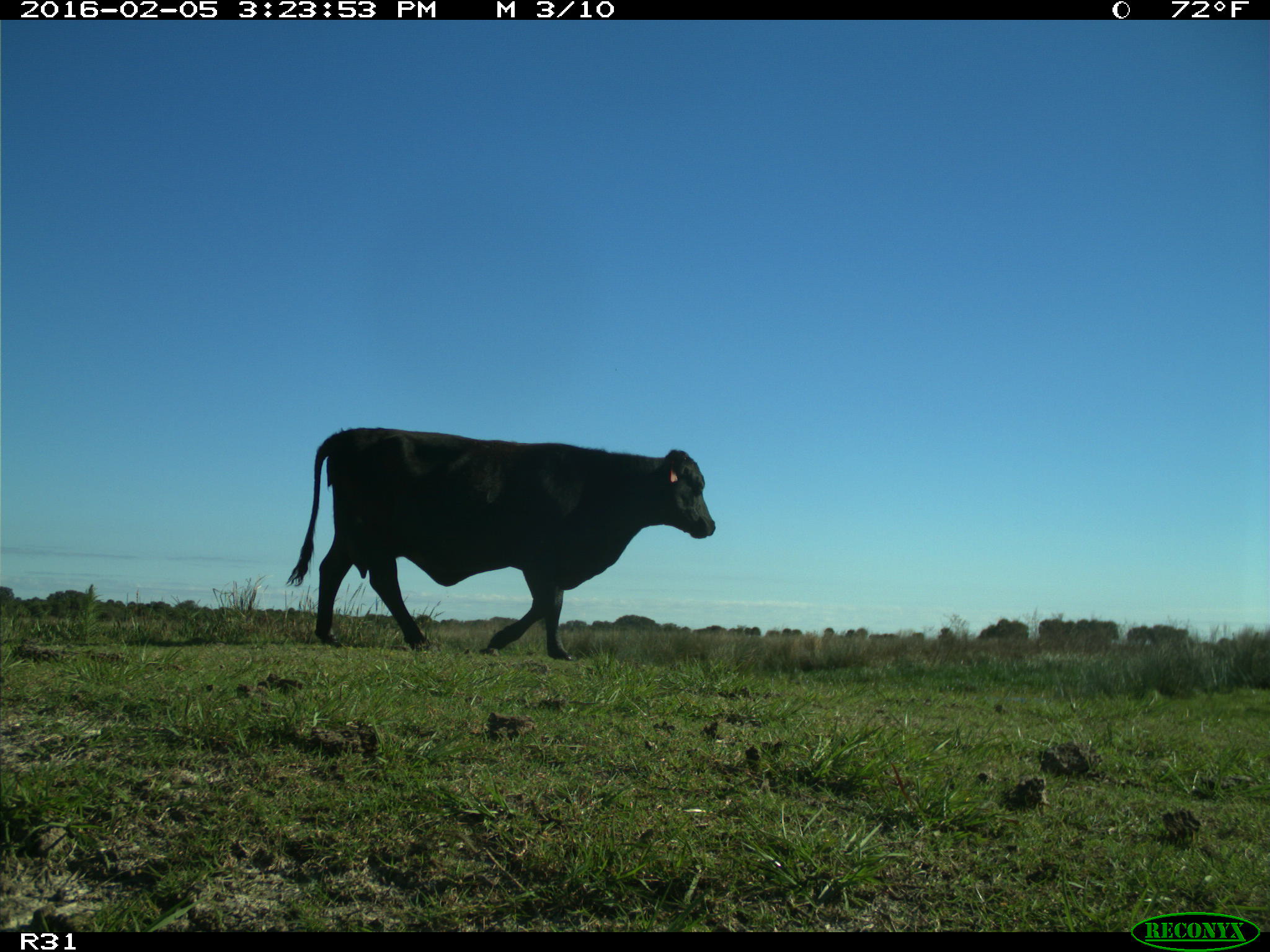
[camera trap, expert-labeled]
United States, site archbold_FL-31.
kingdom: Animalia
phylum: Chordata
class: Mammalia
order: Artiodactyla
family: Bovidae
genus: Bos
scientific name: Bos taurus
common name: domestic cow